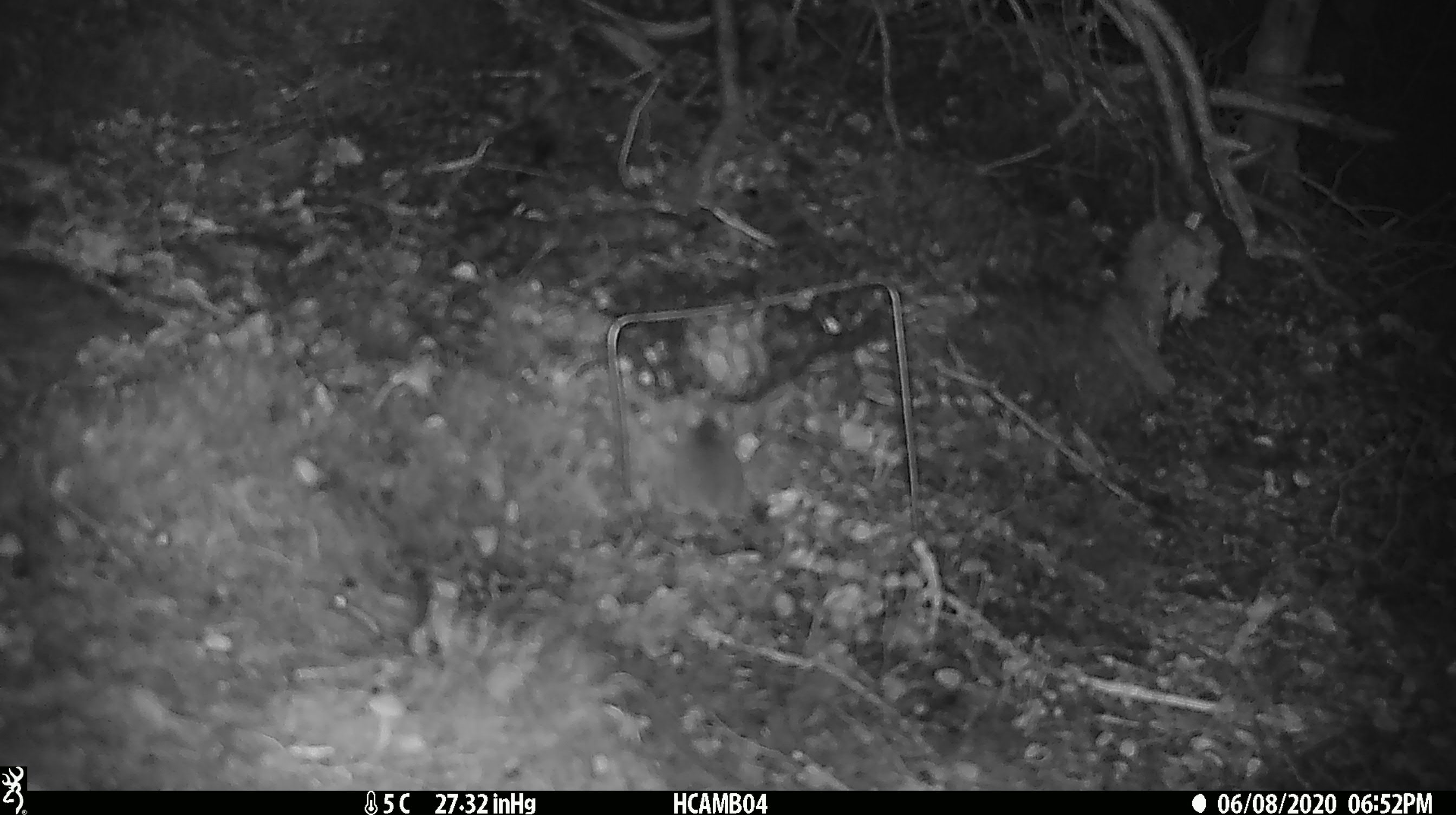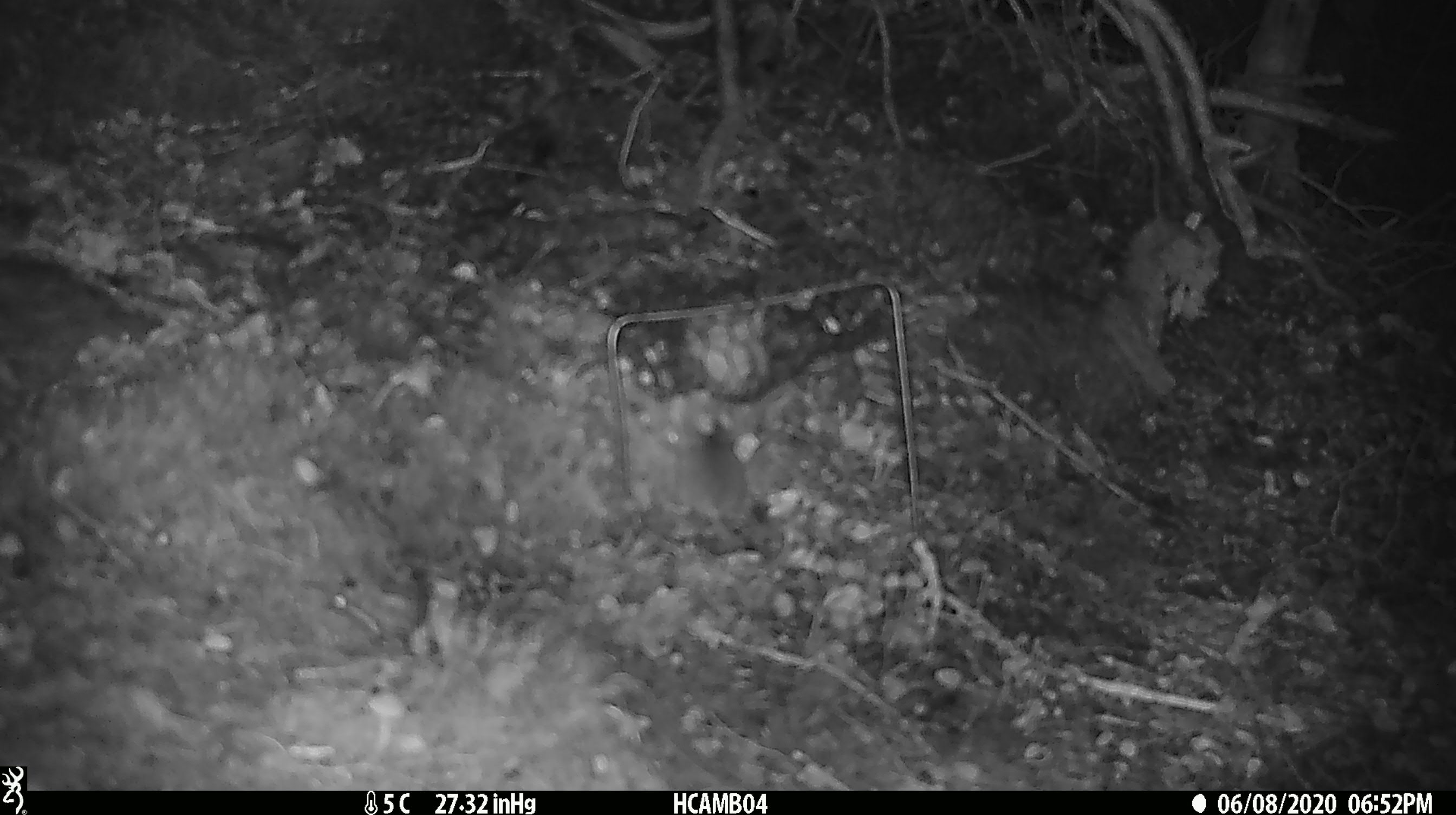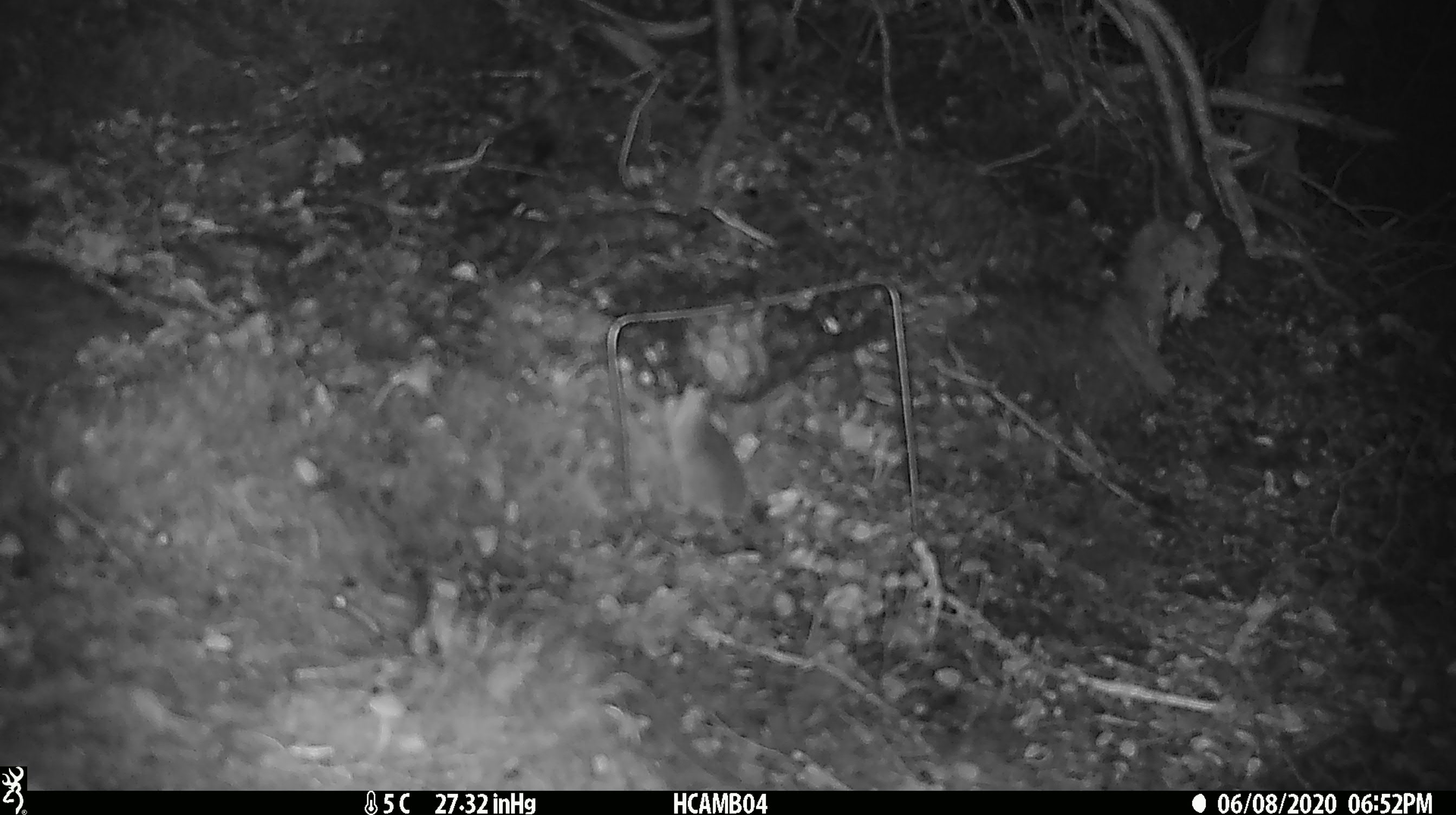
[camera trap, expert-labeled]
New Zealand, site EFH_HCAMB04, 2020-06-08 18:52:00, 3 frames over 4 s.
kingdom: Animalia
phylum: Chordata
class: Mammalia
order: Rodentia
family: Muridae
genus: Mus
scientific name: Mus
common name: mouse